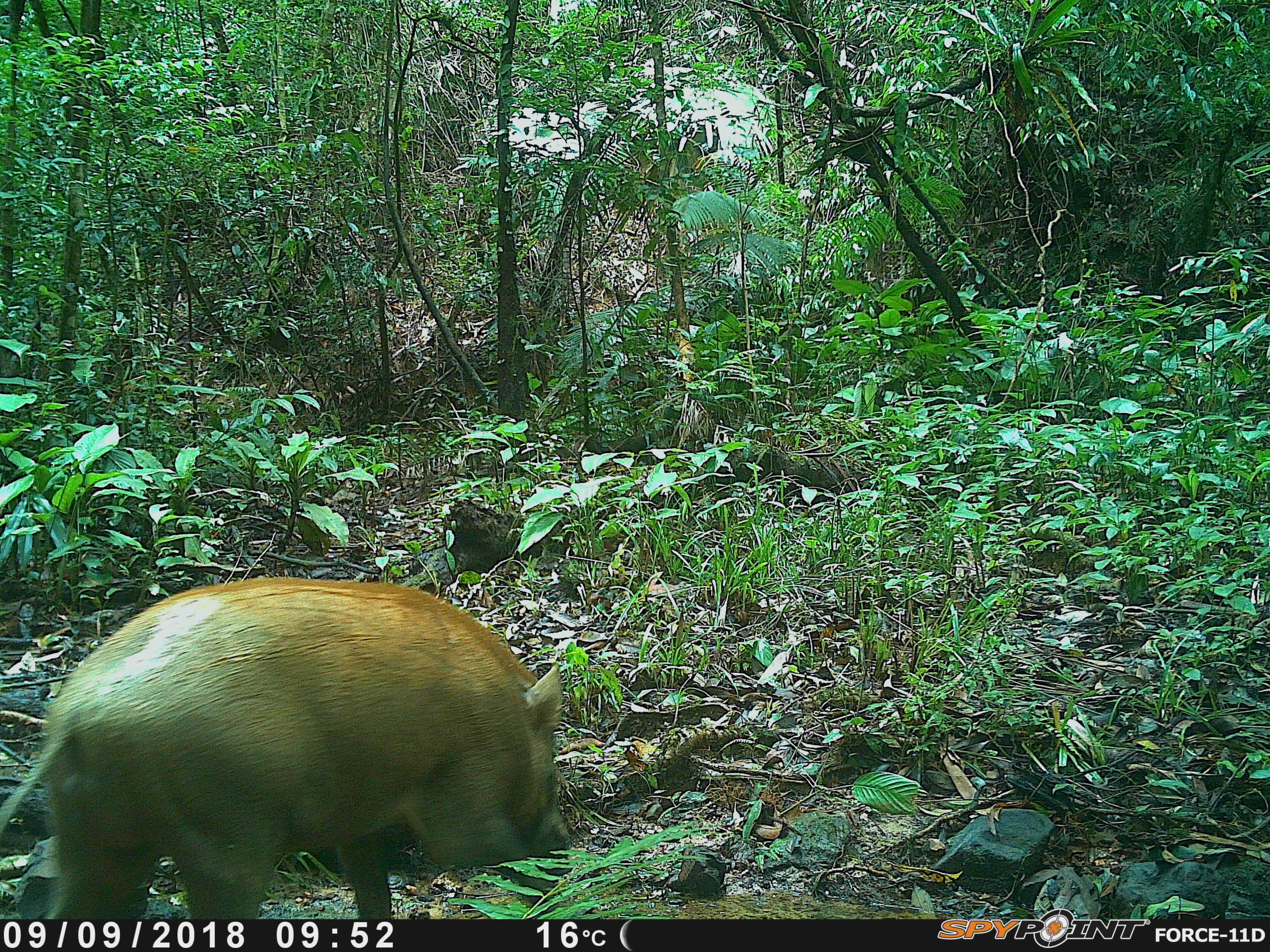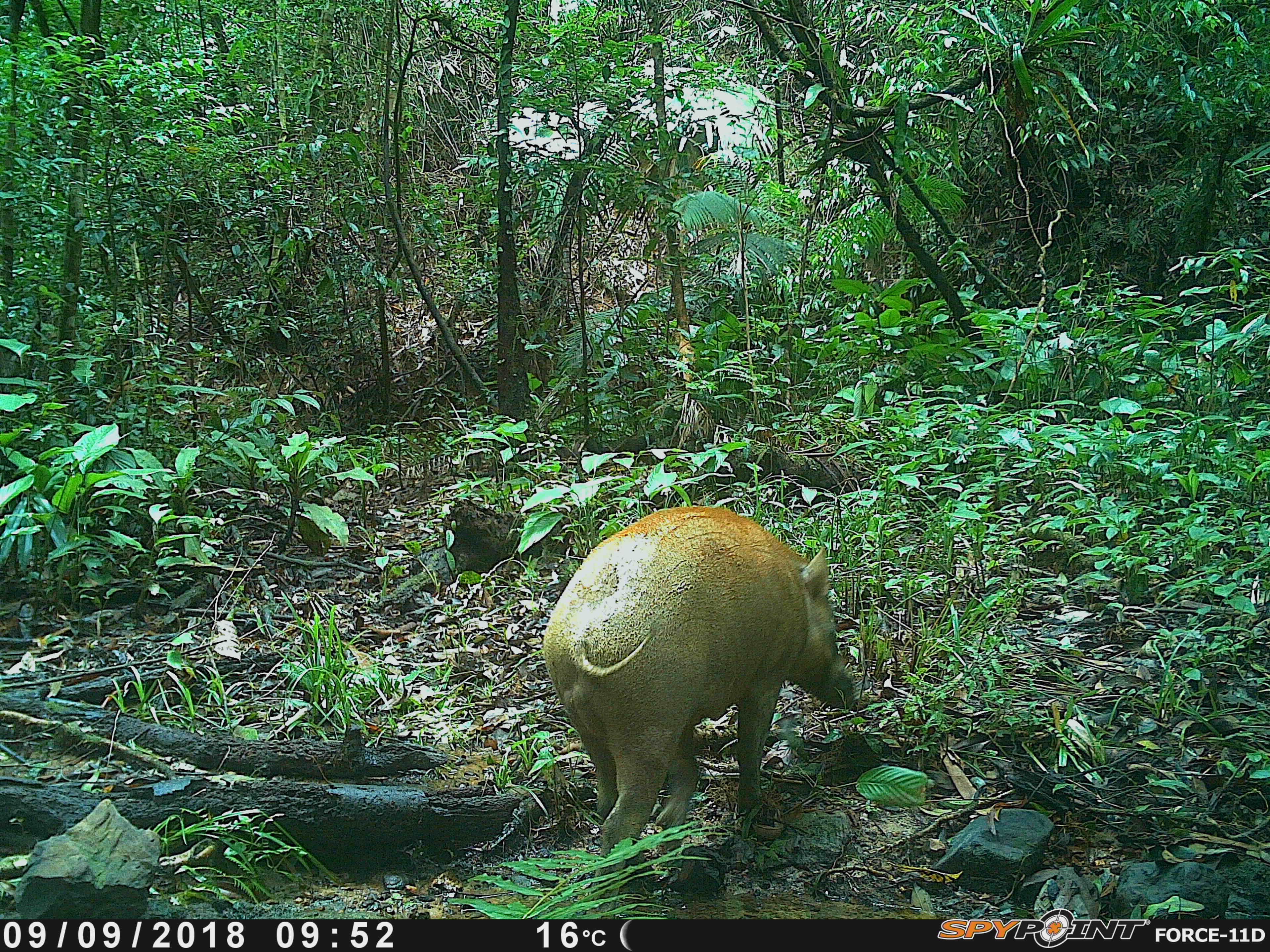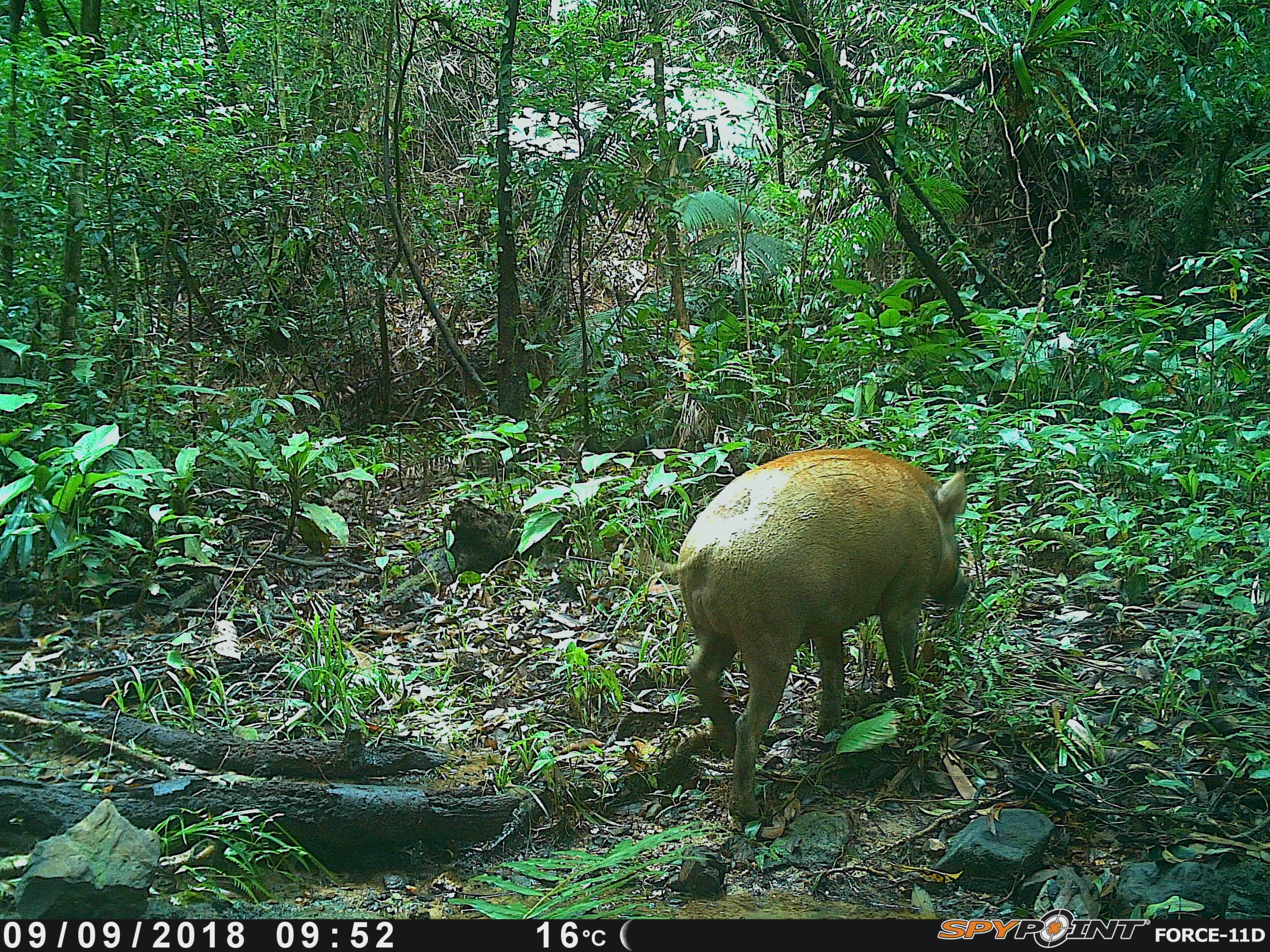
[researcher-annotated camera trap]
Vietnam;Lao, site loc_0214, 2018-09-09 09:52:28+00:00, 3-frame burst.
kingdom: Animalia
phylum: Chordata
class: Mammalia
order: Artiodactyla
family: Suidae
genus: Sus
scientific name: Sus scrofa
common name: eurasian wild pig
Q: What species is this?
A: Eurasian wild pig (Sus scrofa).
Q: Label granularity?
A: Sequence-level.